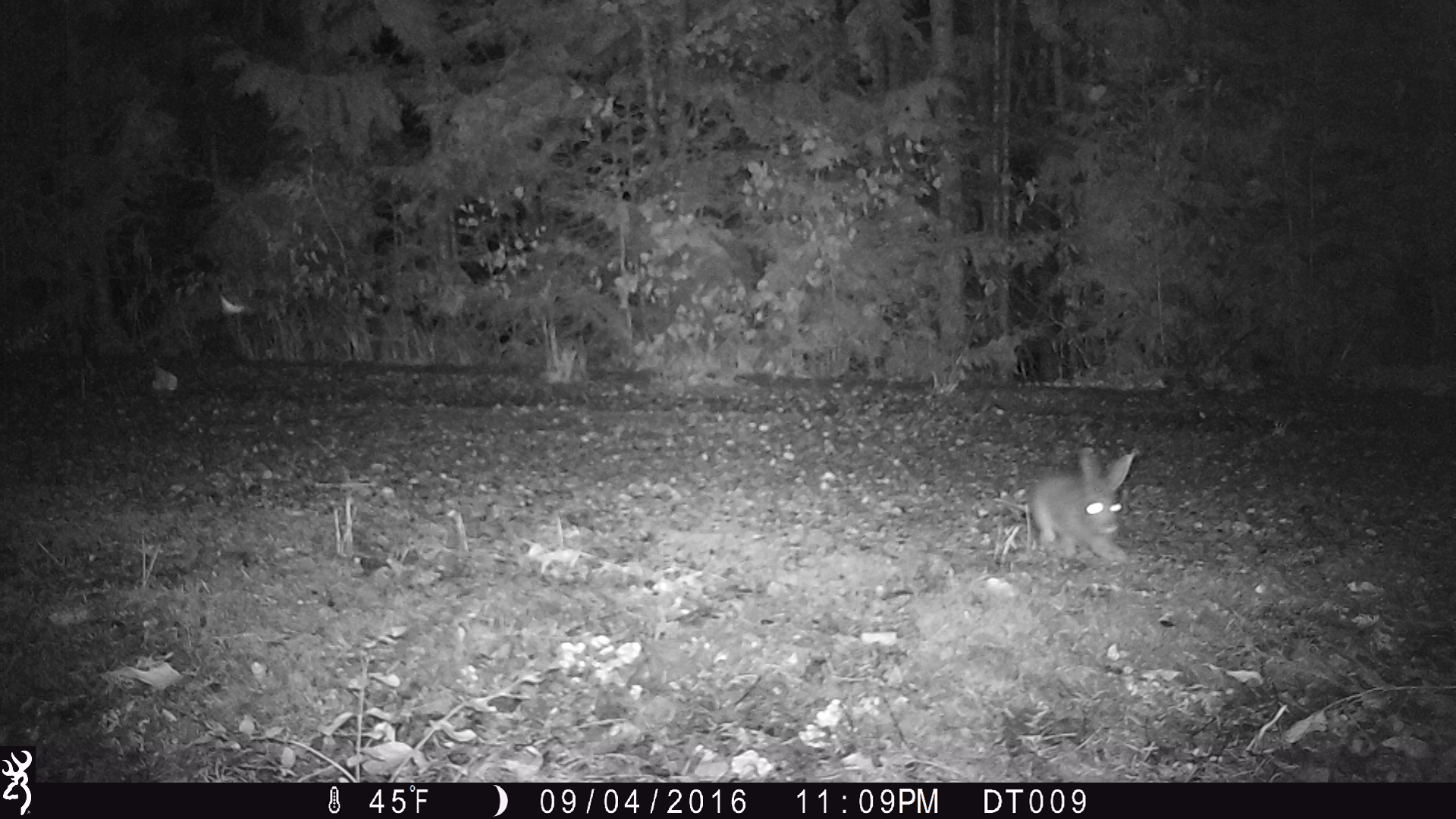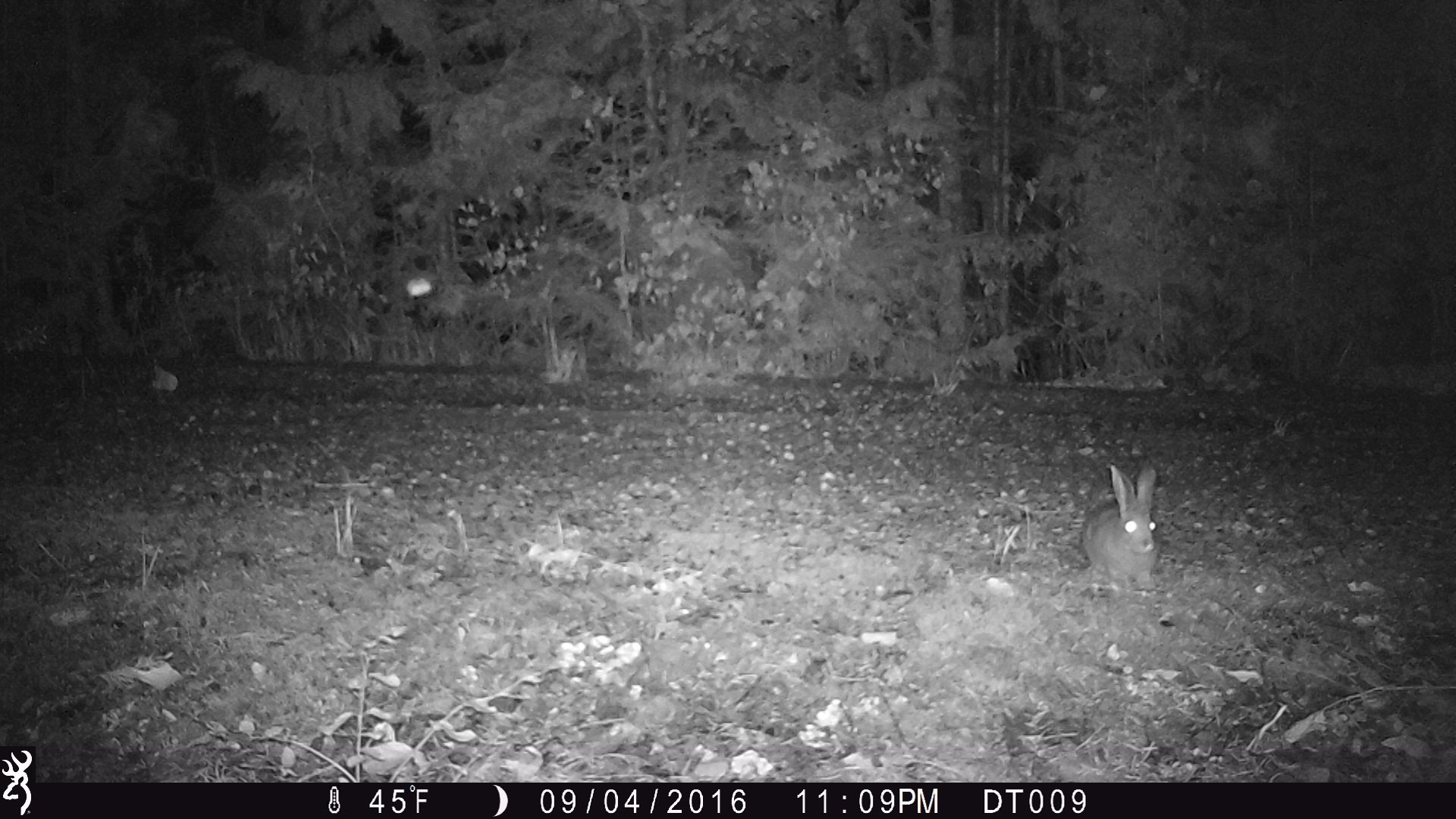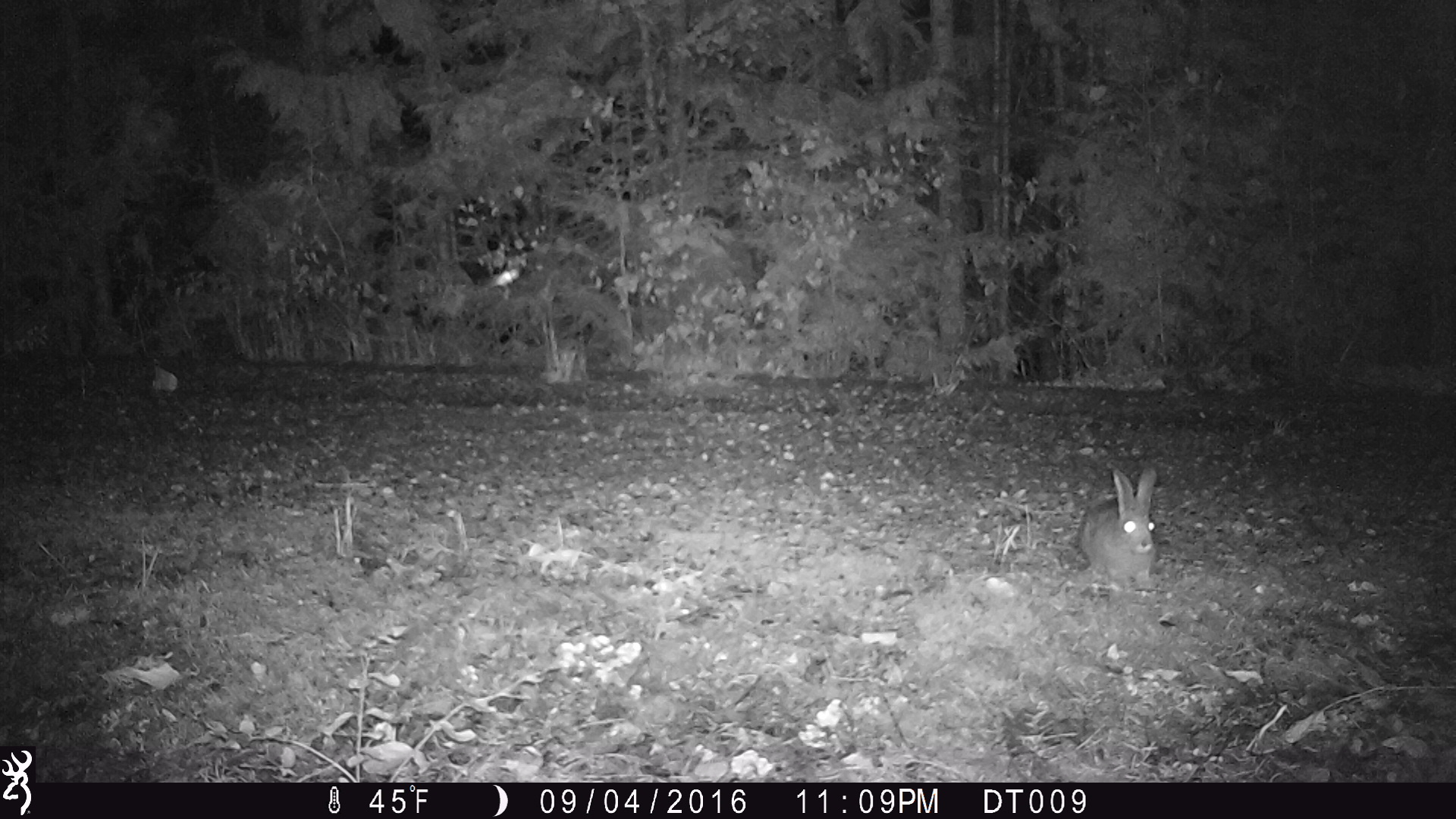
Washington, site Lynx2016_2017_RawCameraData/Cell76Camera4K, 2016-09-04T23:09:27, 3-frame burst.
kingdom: Animalia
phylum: Chordata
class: Mammalia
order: Lagomorpha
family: Leporidae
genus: Lepus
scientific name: Lepus americanus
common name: snowshoe hare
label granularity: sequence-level